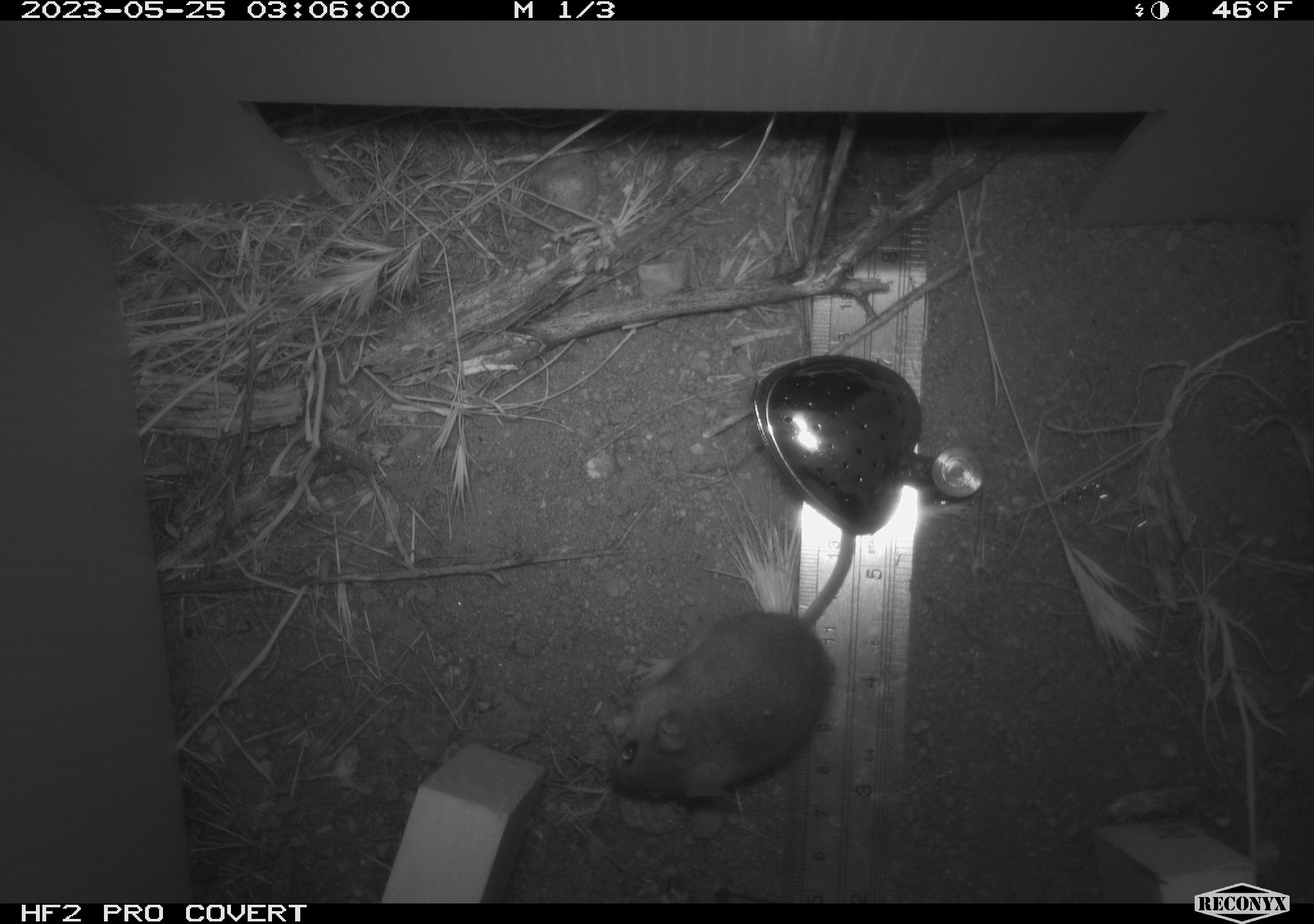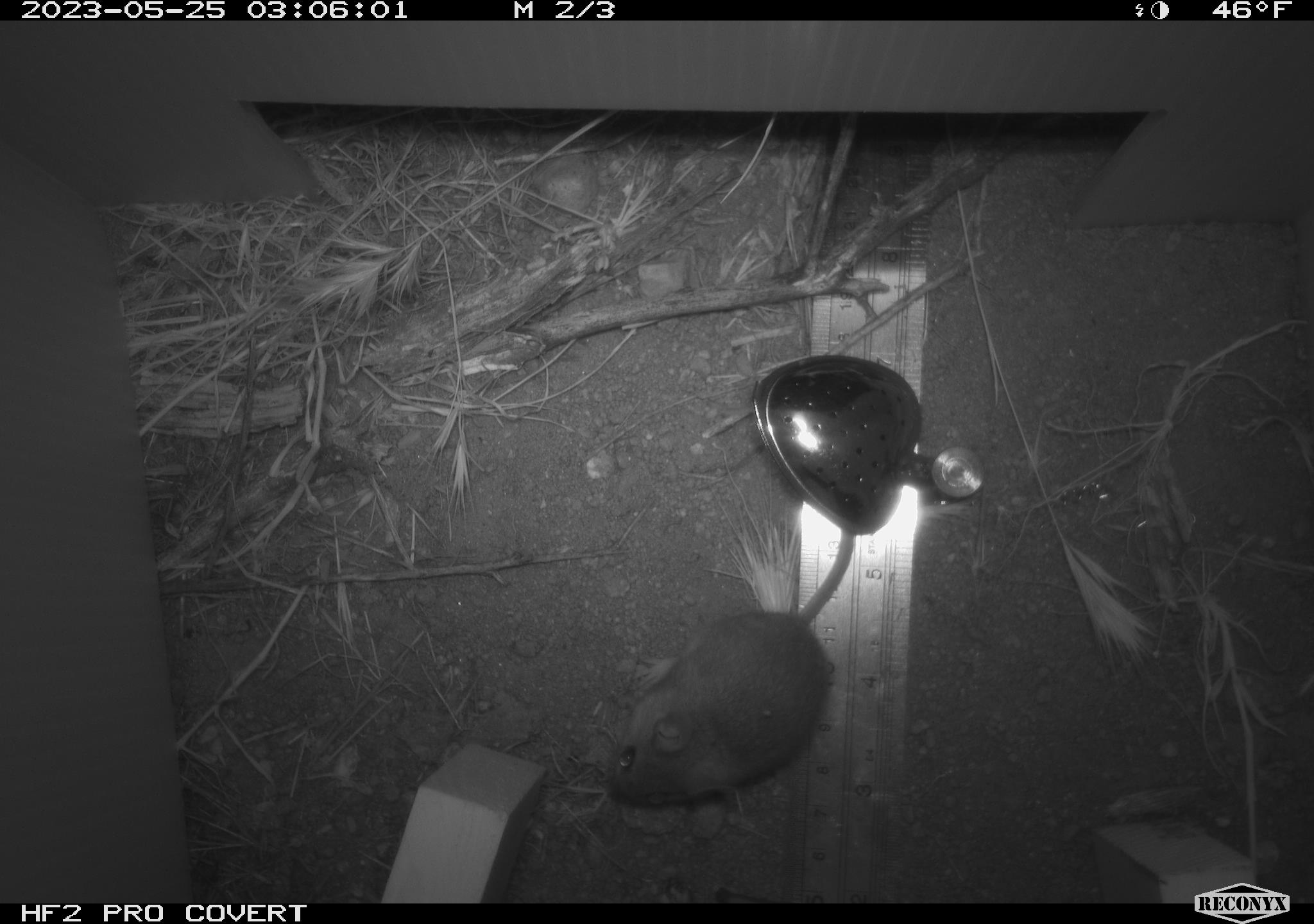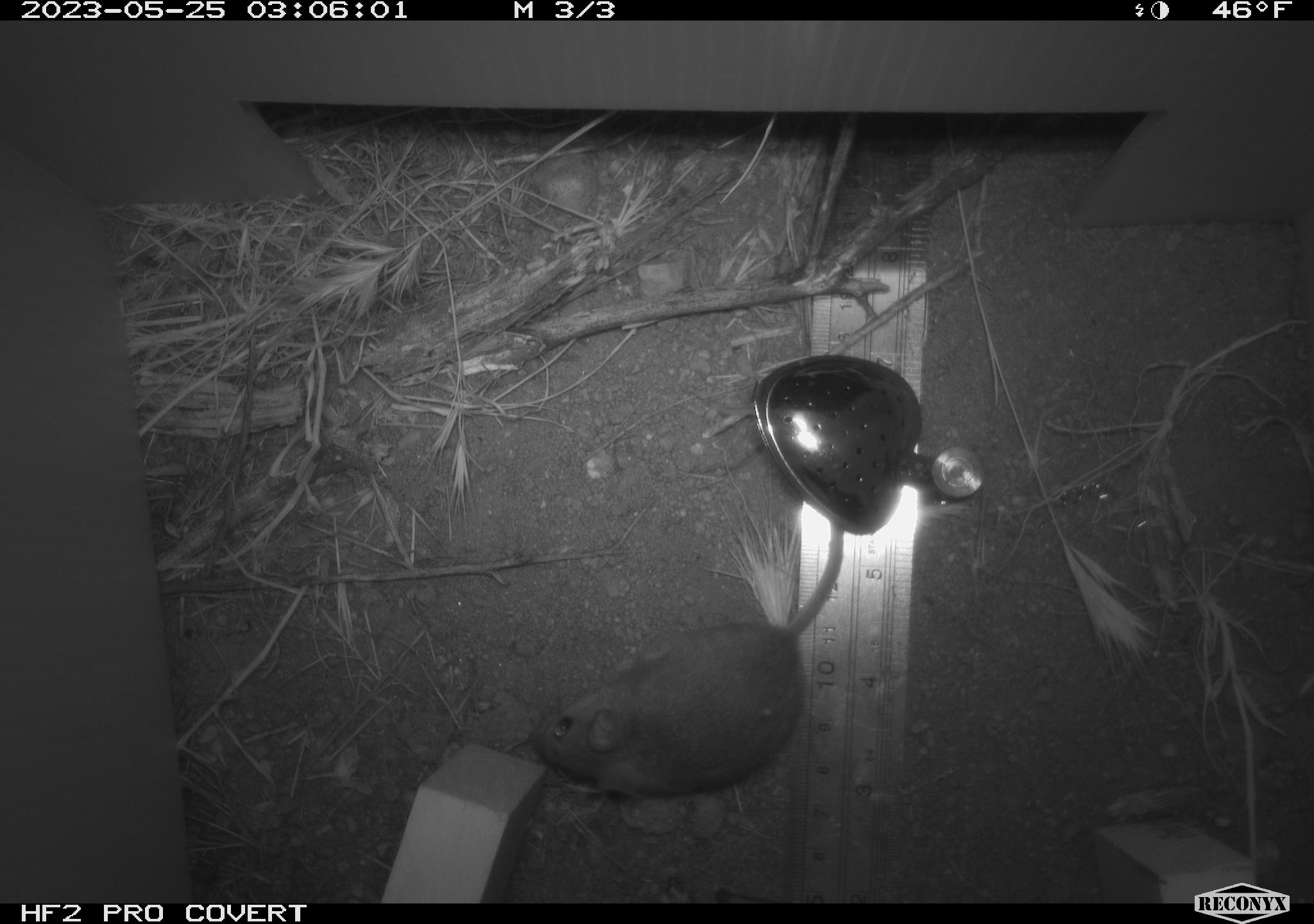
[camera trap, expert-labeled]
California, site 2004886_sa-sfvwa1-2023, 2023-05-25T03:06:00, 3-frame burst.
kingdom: Animalia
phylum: Chordata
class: Mammalia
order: Rodentia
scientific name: Rodentia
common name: mouse species